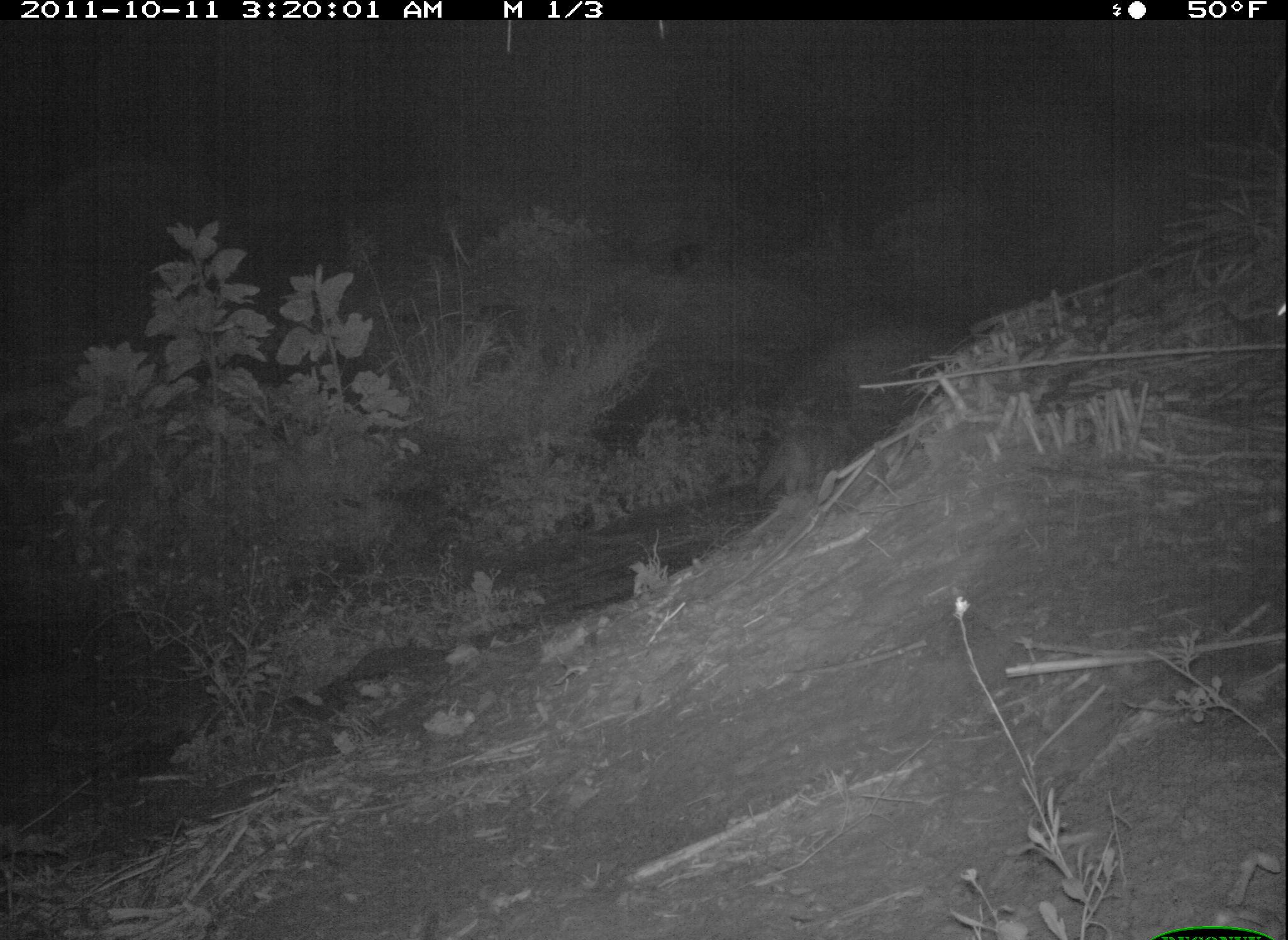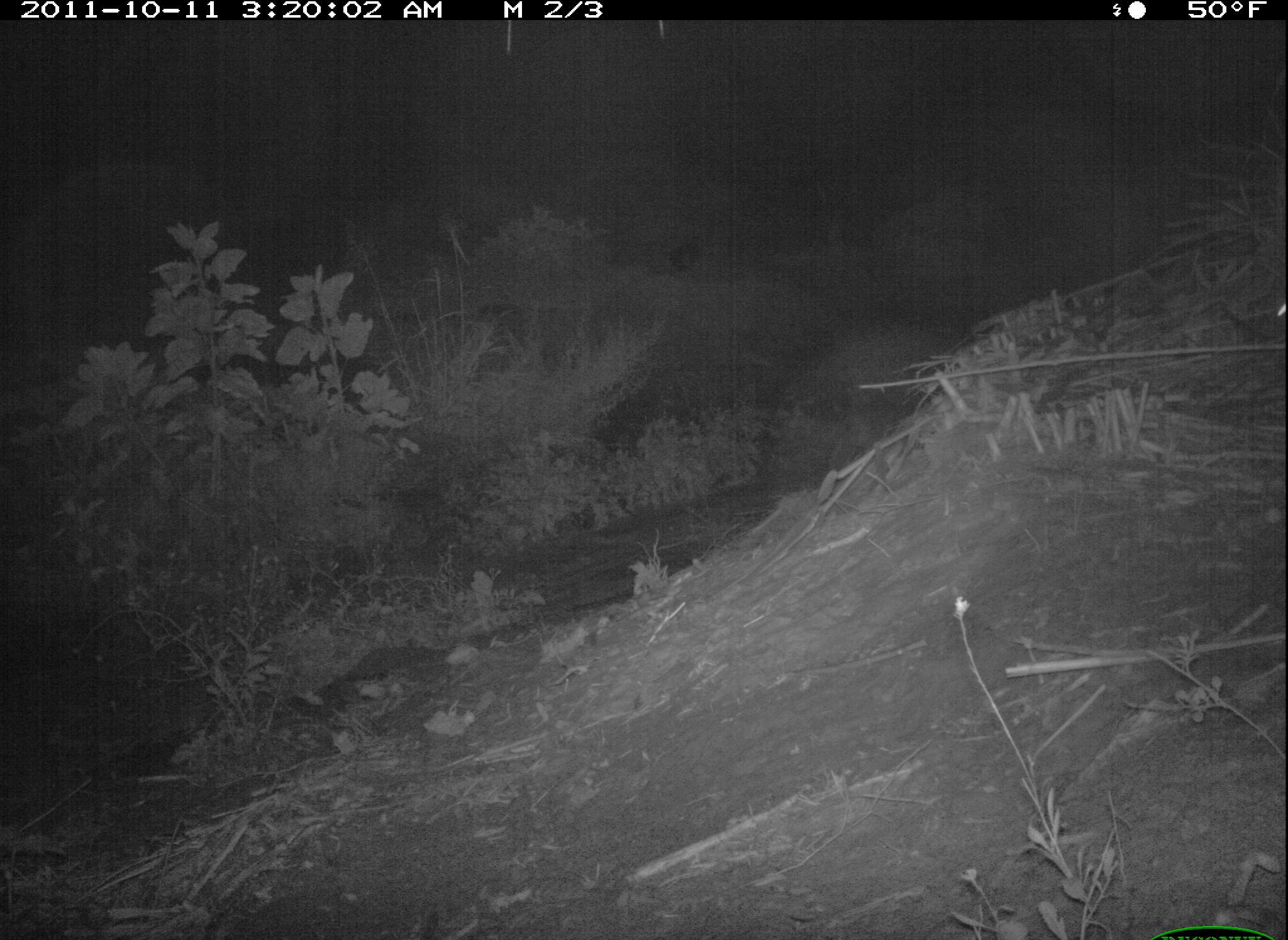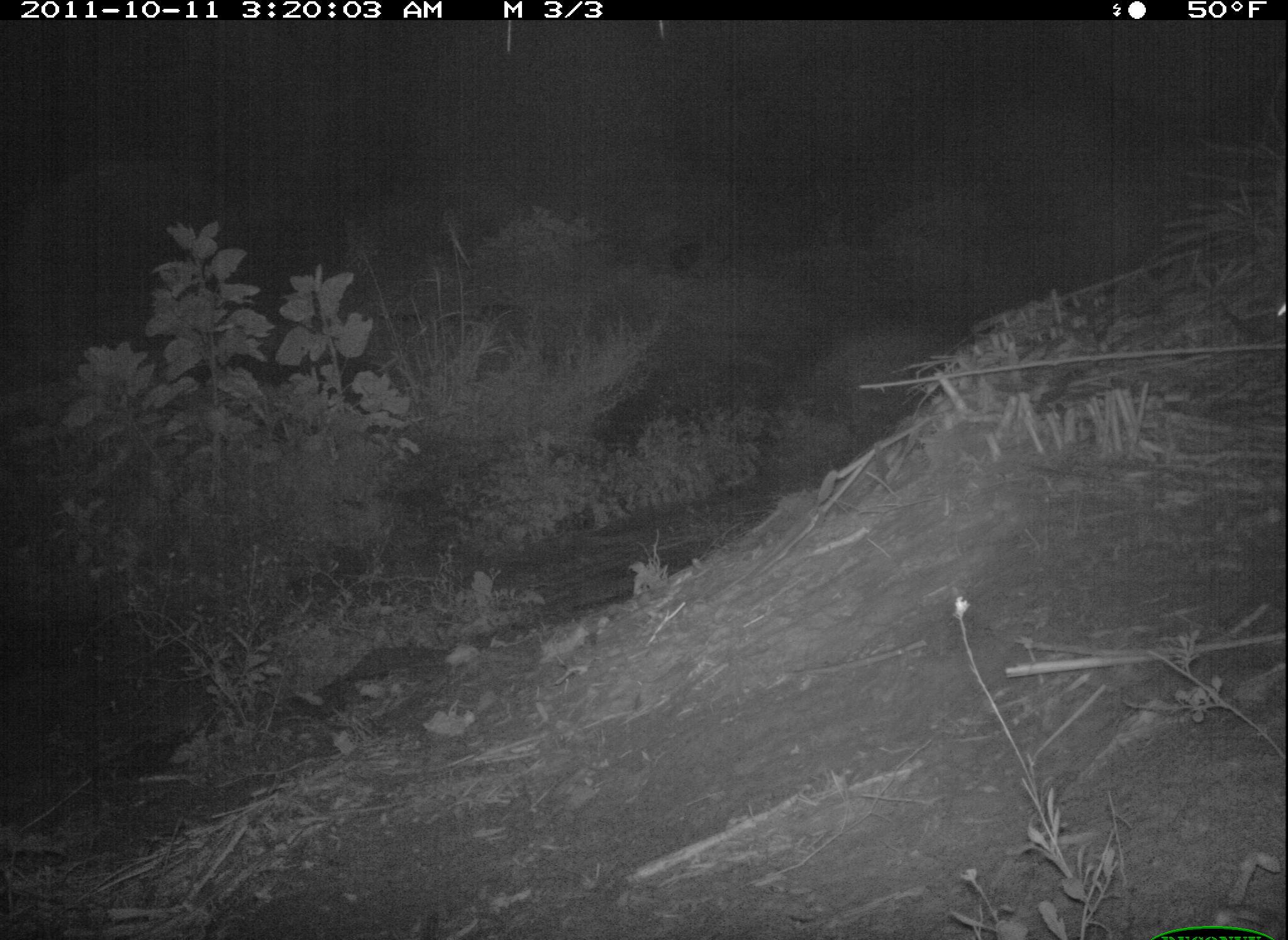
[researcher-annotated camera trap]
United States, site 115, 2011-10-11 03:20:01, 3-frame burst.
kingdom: Animalia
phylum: Chordata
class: Mammalia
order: Carnivora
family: Canidae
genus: Canis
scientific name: Canis latrans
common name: coyote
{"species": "coyote (Canis latrans)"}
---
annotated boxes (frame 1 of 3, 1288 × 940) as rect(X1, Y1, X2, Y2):
coyote: rect(747, 404, 884, 515)